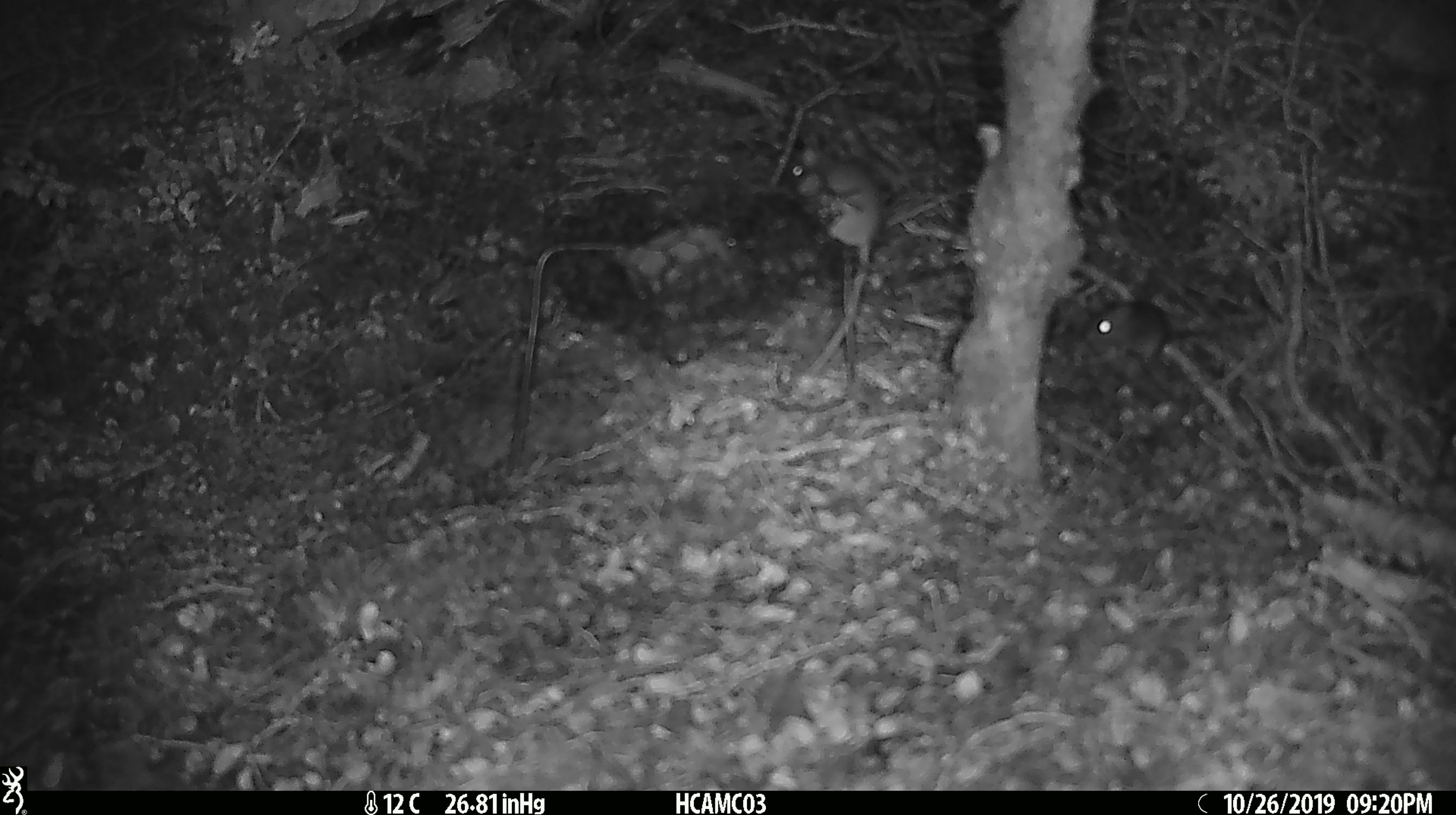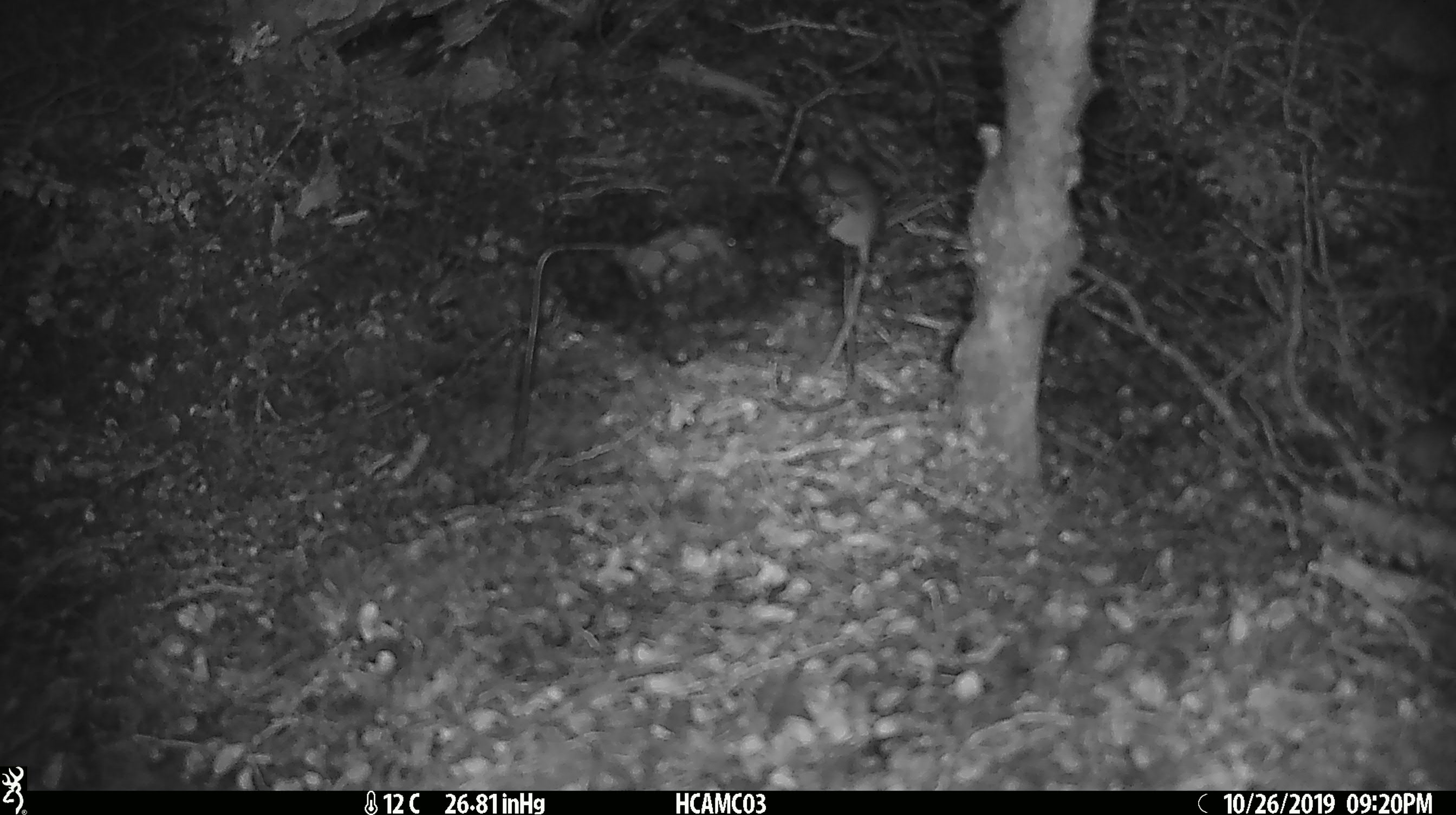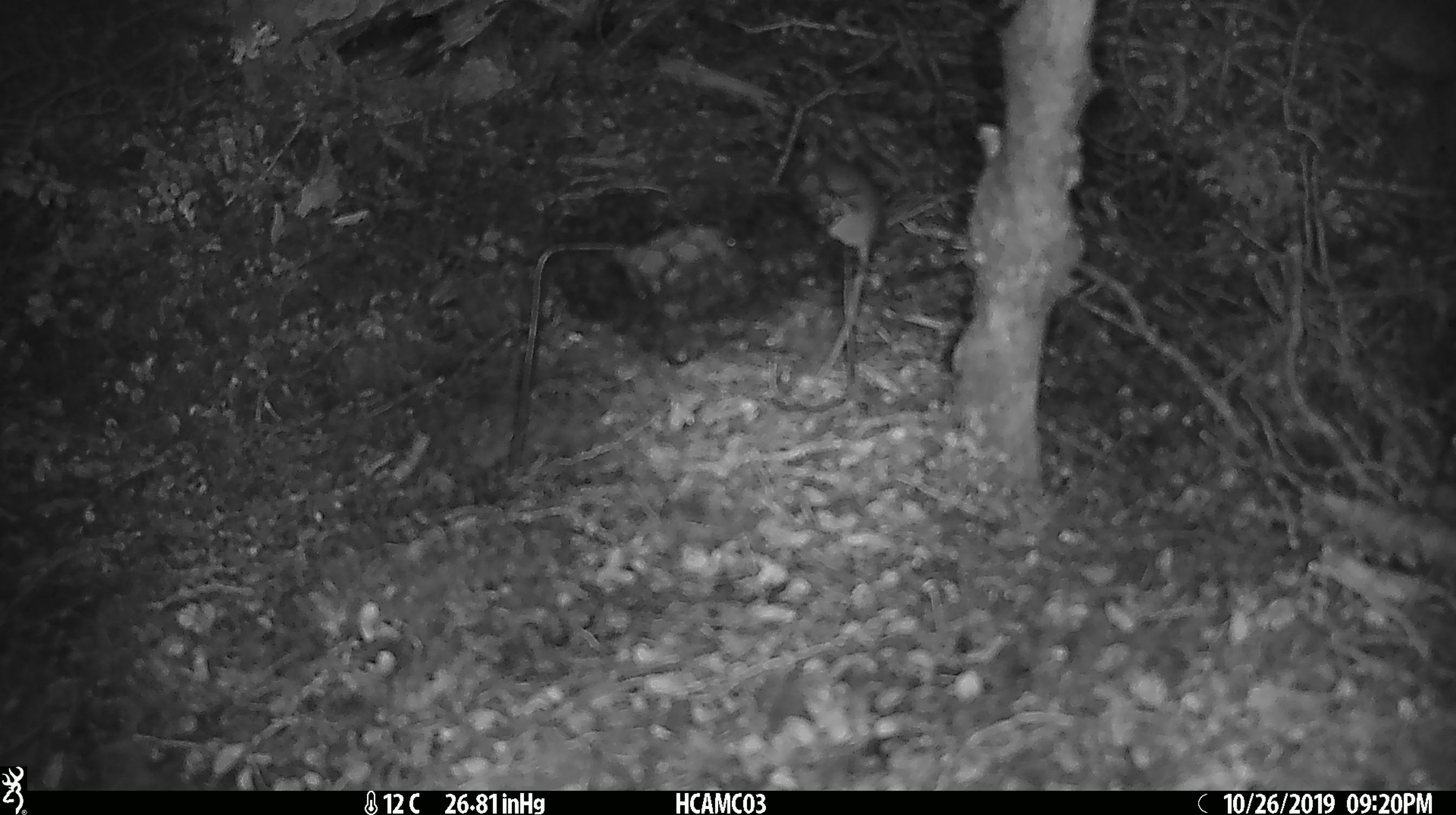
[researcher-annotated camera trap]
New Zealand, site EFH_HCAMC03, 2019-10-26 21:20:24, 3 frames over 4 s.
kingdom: Animalia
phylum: Chordata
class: Mammalia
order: Rodentia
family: Muridae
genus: Mus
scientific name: Mus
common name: mouse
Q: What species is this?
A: Mouse (Mus).